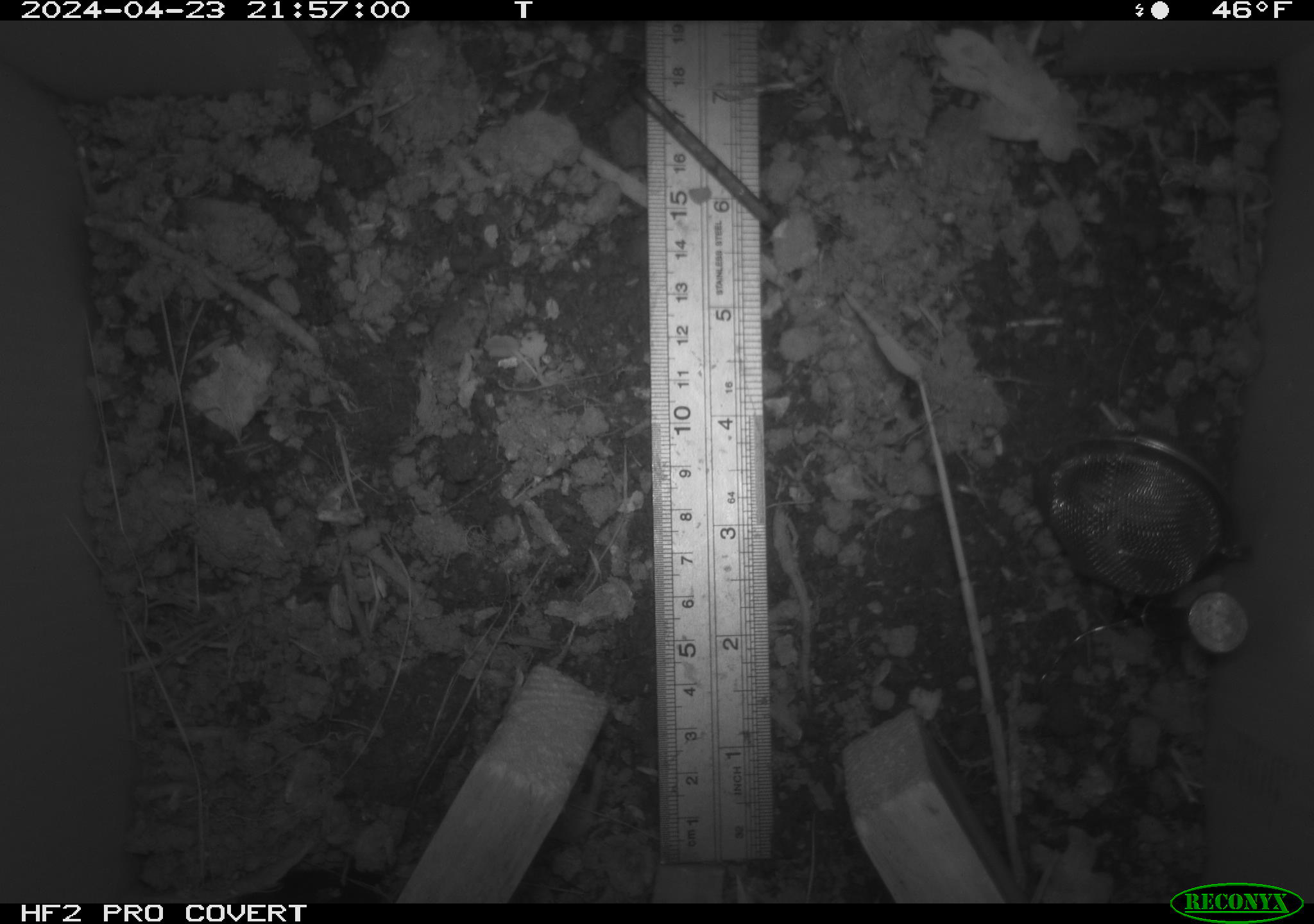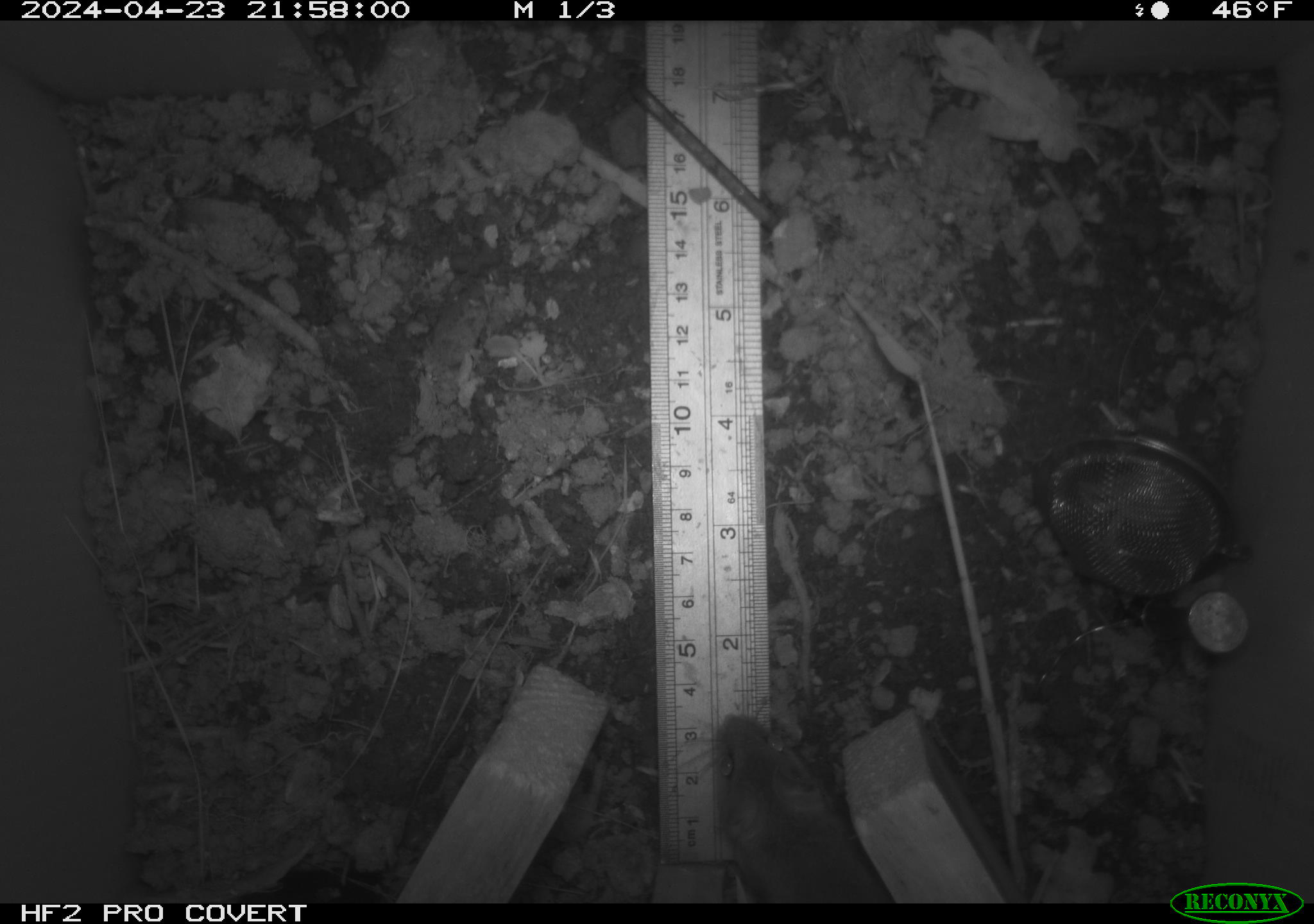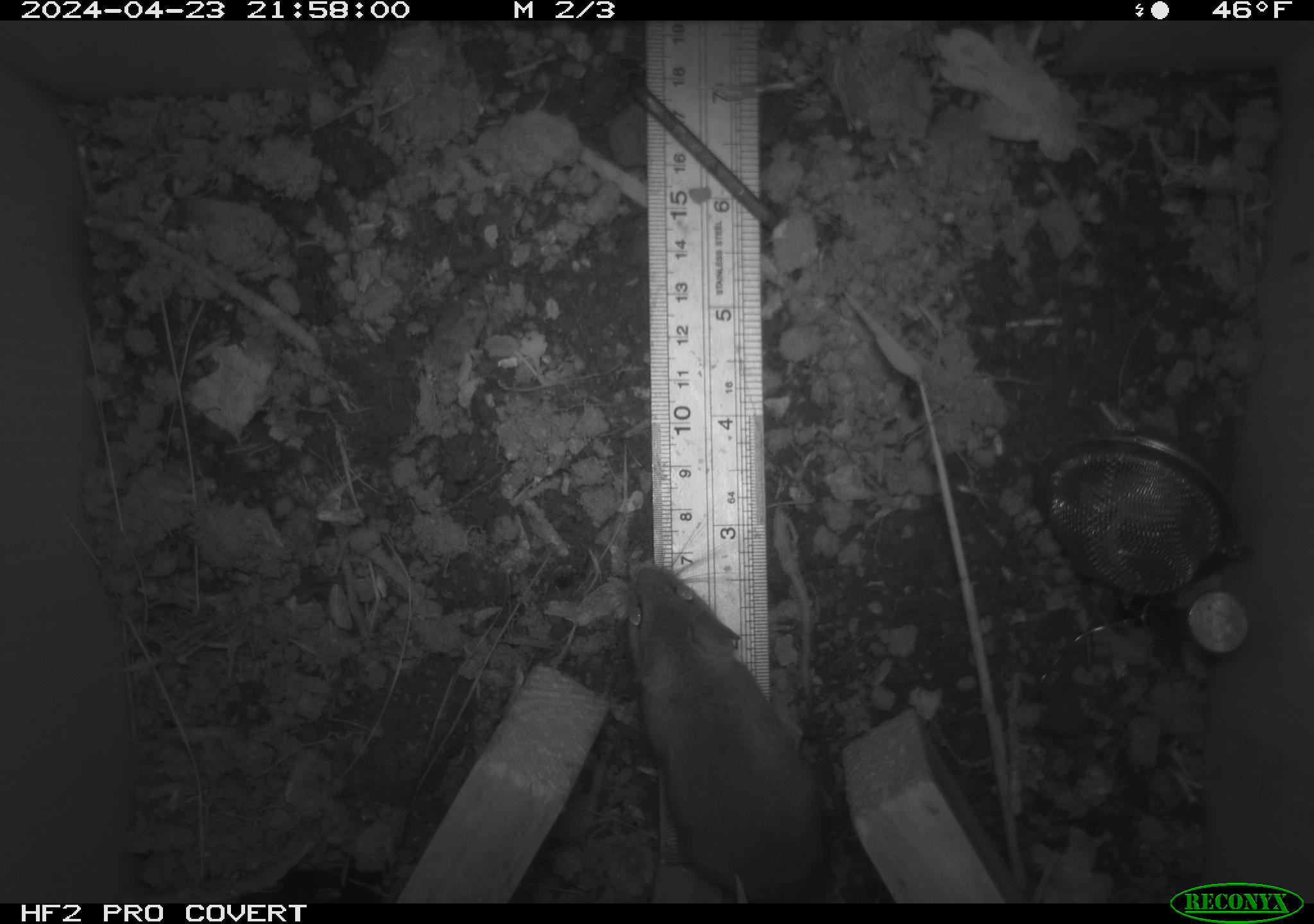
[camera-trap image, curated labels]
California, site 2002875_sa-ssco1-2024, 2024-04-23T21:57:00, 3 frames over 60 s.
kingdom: Animalia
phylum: Chordata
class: Mammalia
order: Rodentia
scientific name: Rodentia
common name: mouse species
Mouse species (Rodentia).